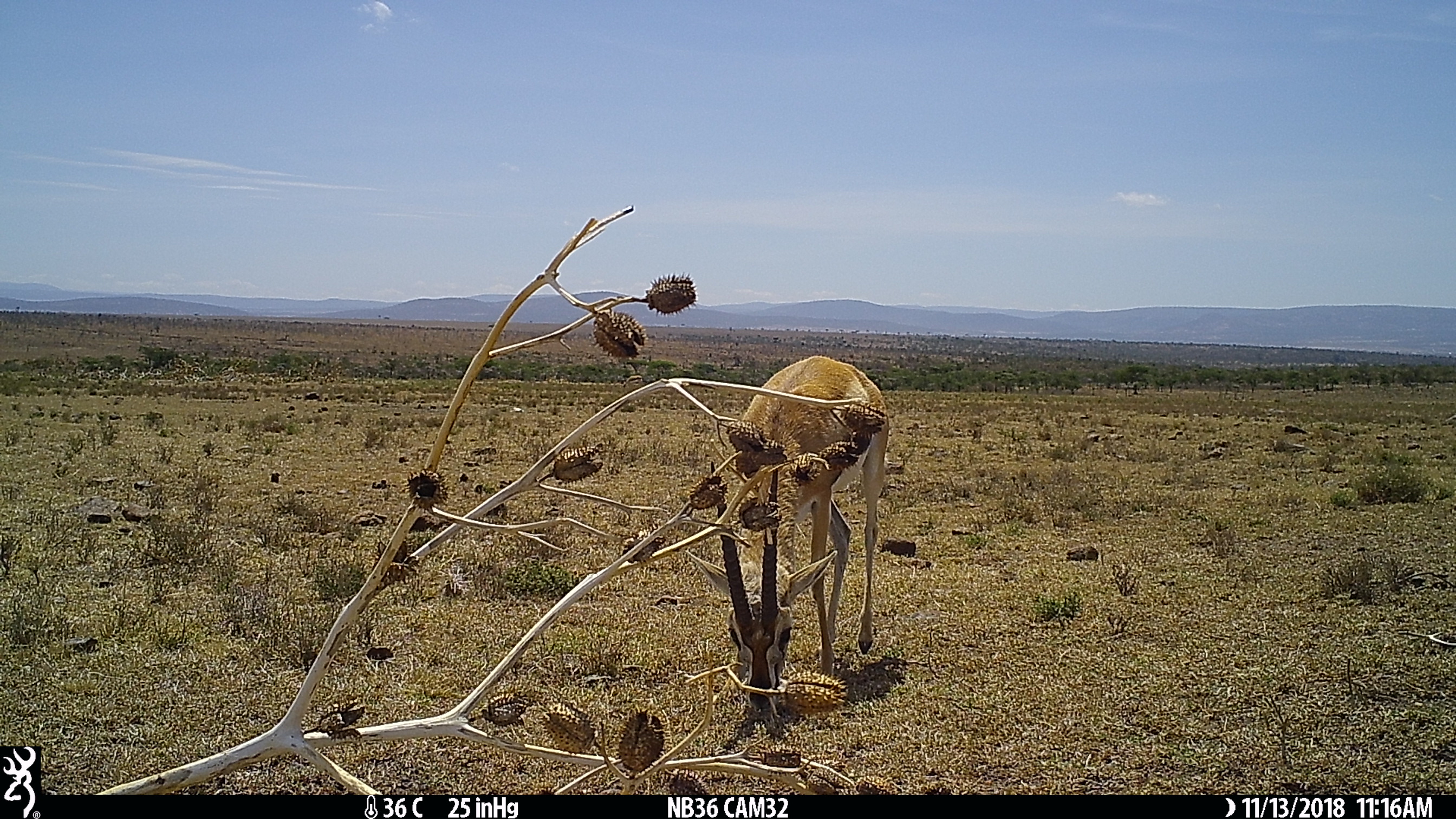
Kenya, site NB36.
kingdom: Animalia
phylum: Chordata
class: Mammalia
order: Artiodactyla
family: Bovidae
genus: Nanger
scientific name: Nanger granti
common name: grant's gazelle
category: gazelle grants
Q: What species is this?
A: Gazelle grants (grant's gazelle) (Nanger granti).